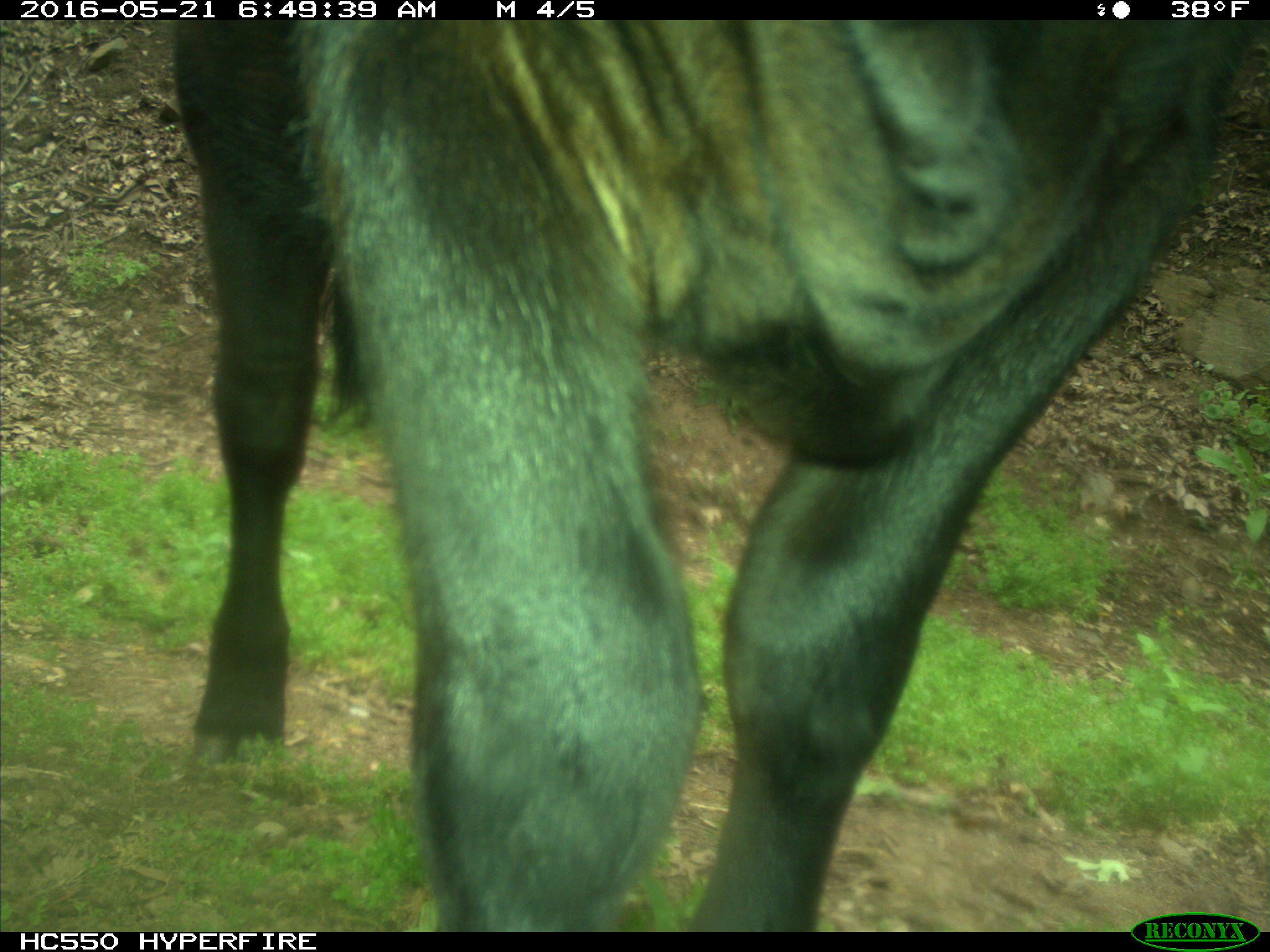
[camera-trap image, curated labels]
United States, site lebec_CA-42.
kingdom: Animalia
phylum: Chordata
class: Mammalia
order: Artiodactyla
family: Bovidae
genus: Bos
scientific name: Bos taurus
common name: domestic cow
Bos taurus (domestic cow).